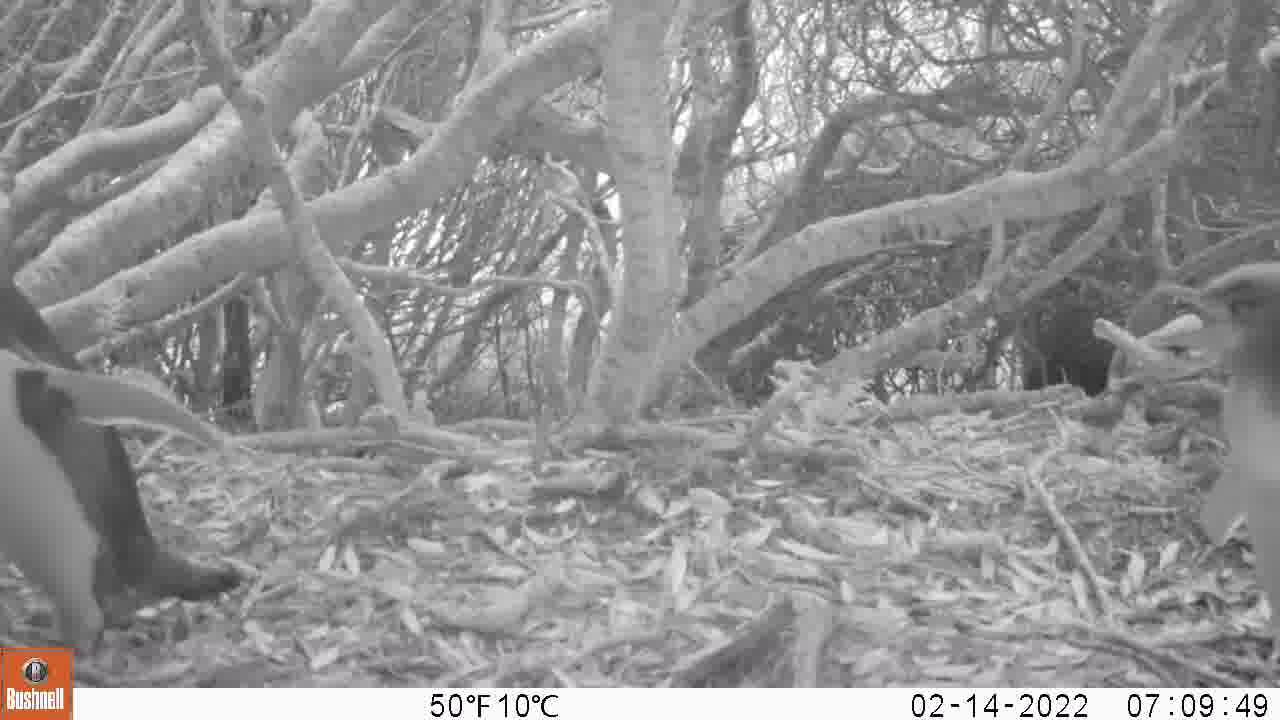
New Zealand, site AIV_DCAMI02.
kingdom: Animalia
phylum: Chordata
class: Aves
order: Sphenisciformes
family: Spheniscidae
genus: Megadyptes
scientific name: Megadyptes antipodes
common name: yellow-eyed penguin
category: yellow eyed penguin